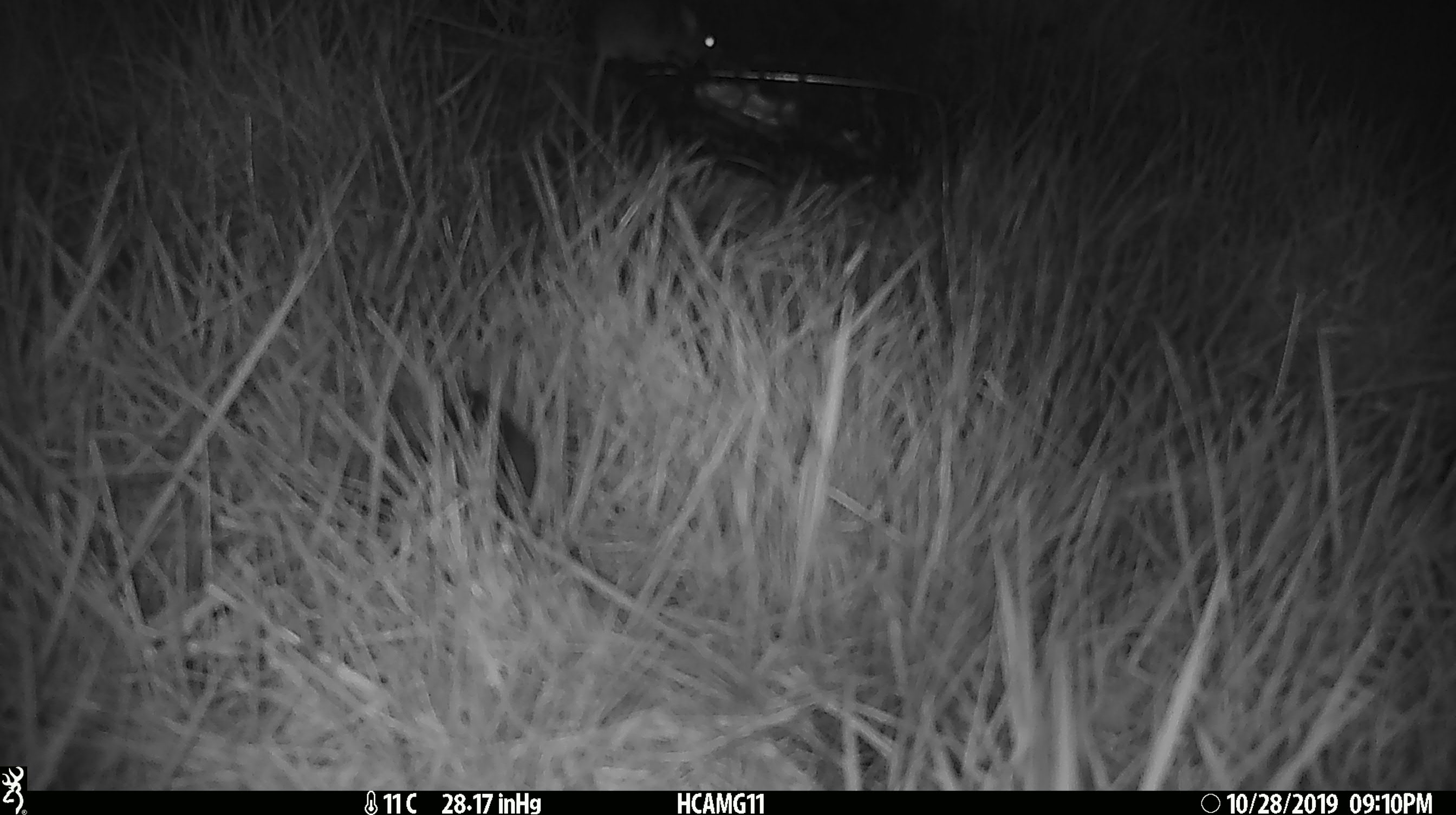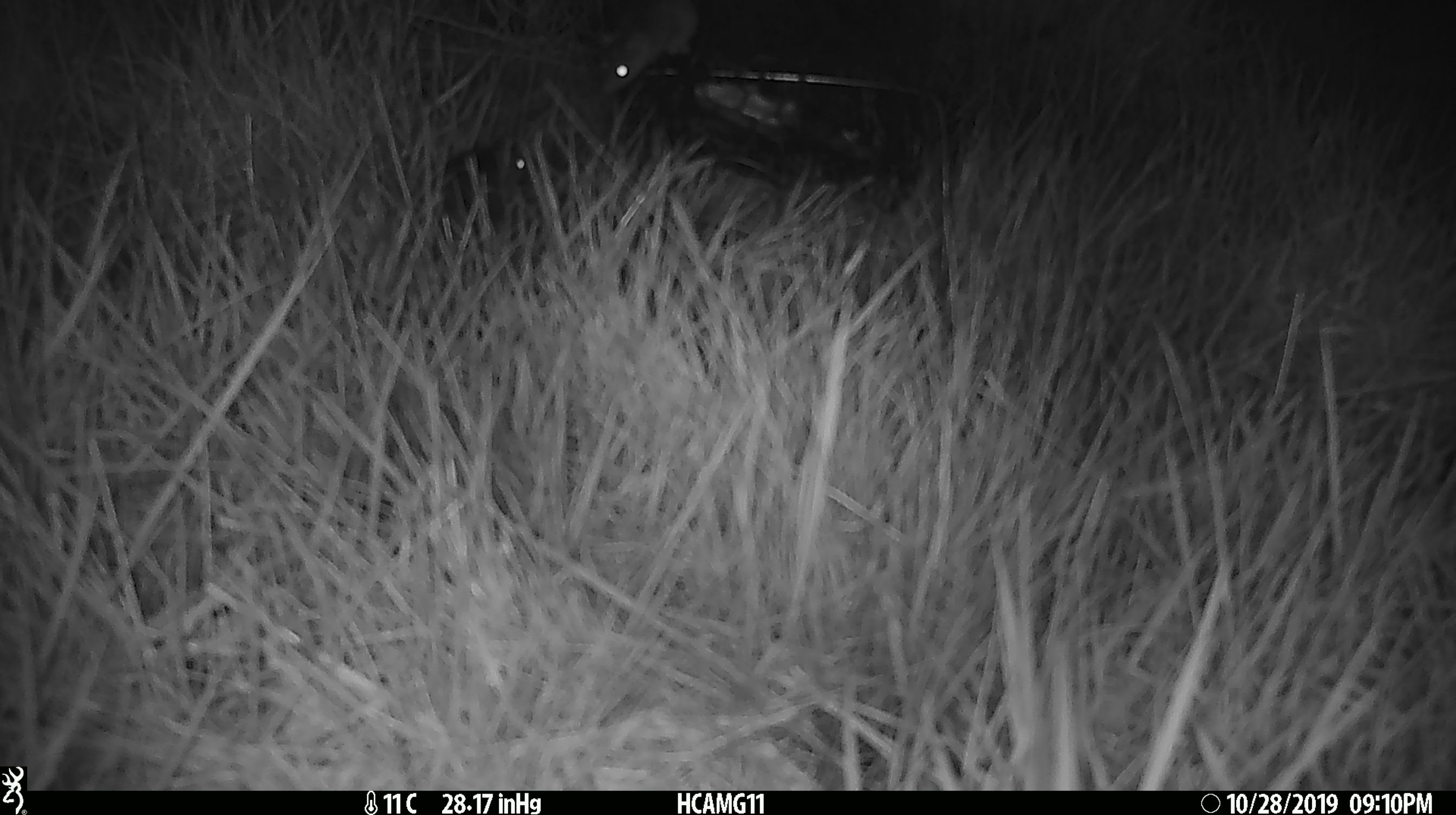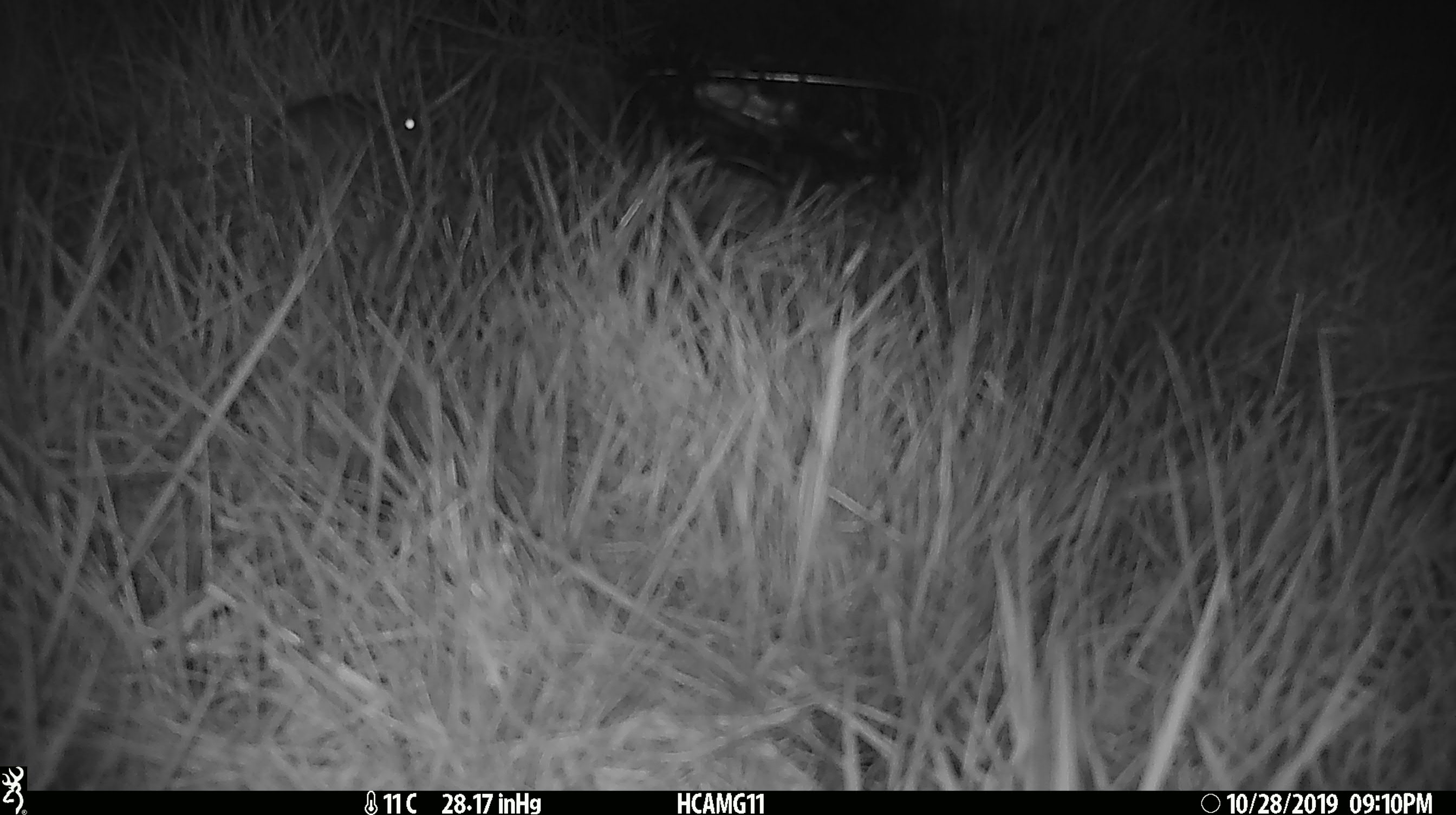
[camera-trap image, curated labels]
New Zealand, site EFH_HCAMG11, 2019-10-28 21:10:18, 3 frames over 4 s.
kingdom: Animalia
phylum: Chordata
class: Mammalia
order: Rodentia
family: Muridae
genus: Mus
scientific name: Mus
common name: mouse